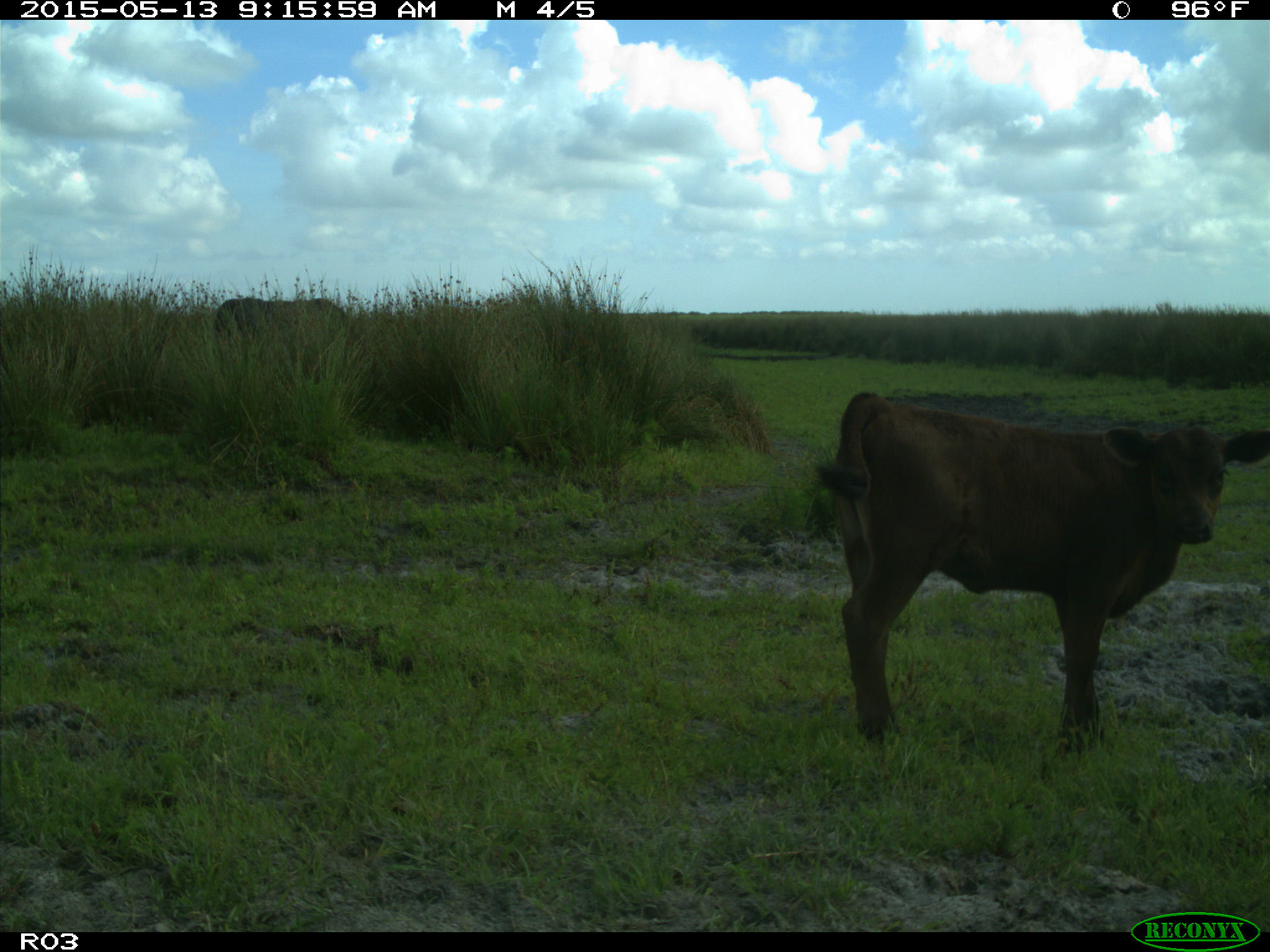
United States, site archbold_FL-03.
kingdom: Animalia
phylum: Chordata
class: Mammalia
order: Artiodactyla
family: Bovidae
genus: Bos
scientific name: Bos taurus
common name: domestic cow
Bos taurus (domestic cow).